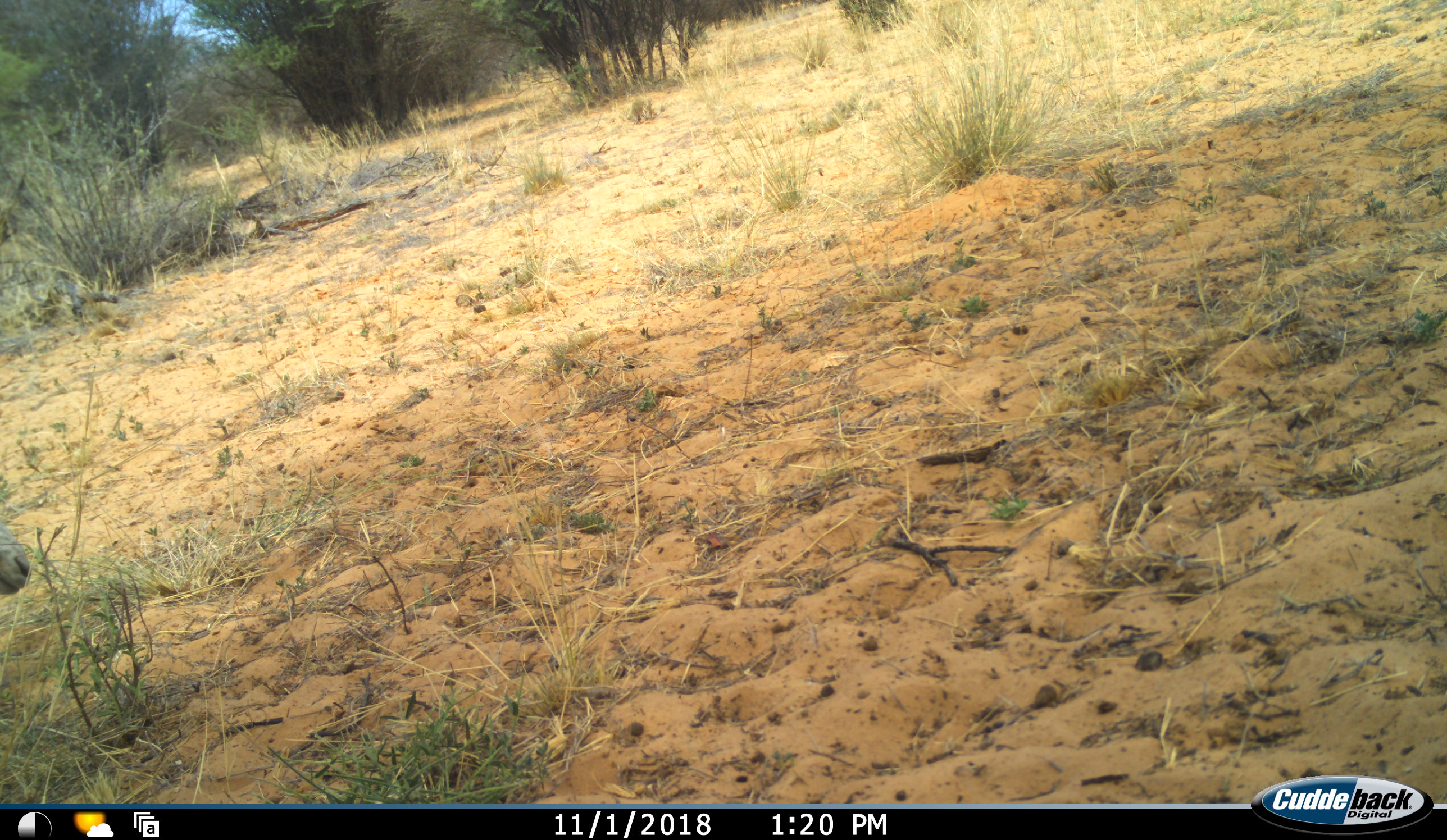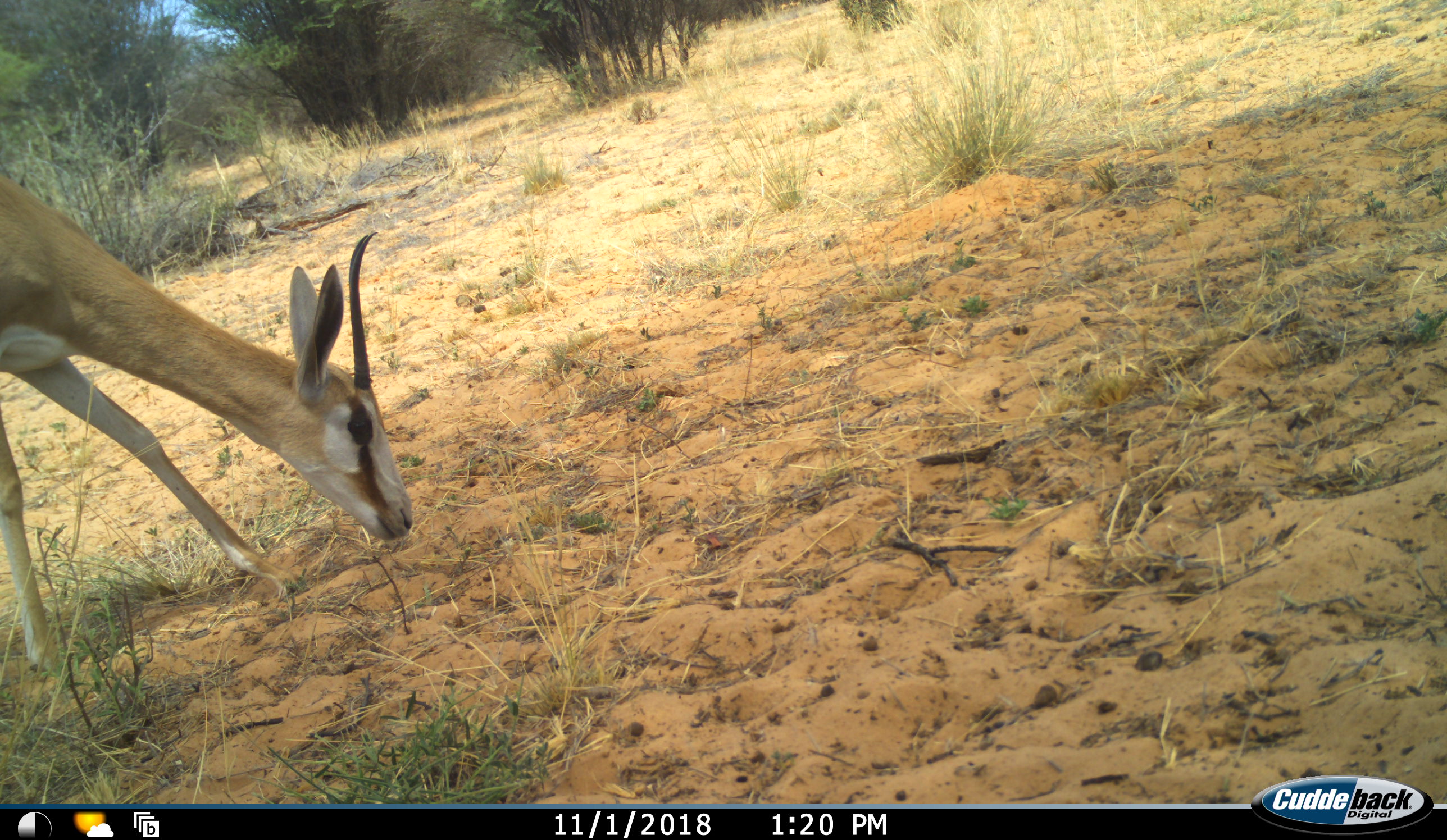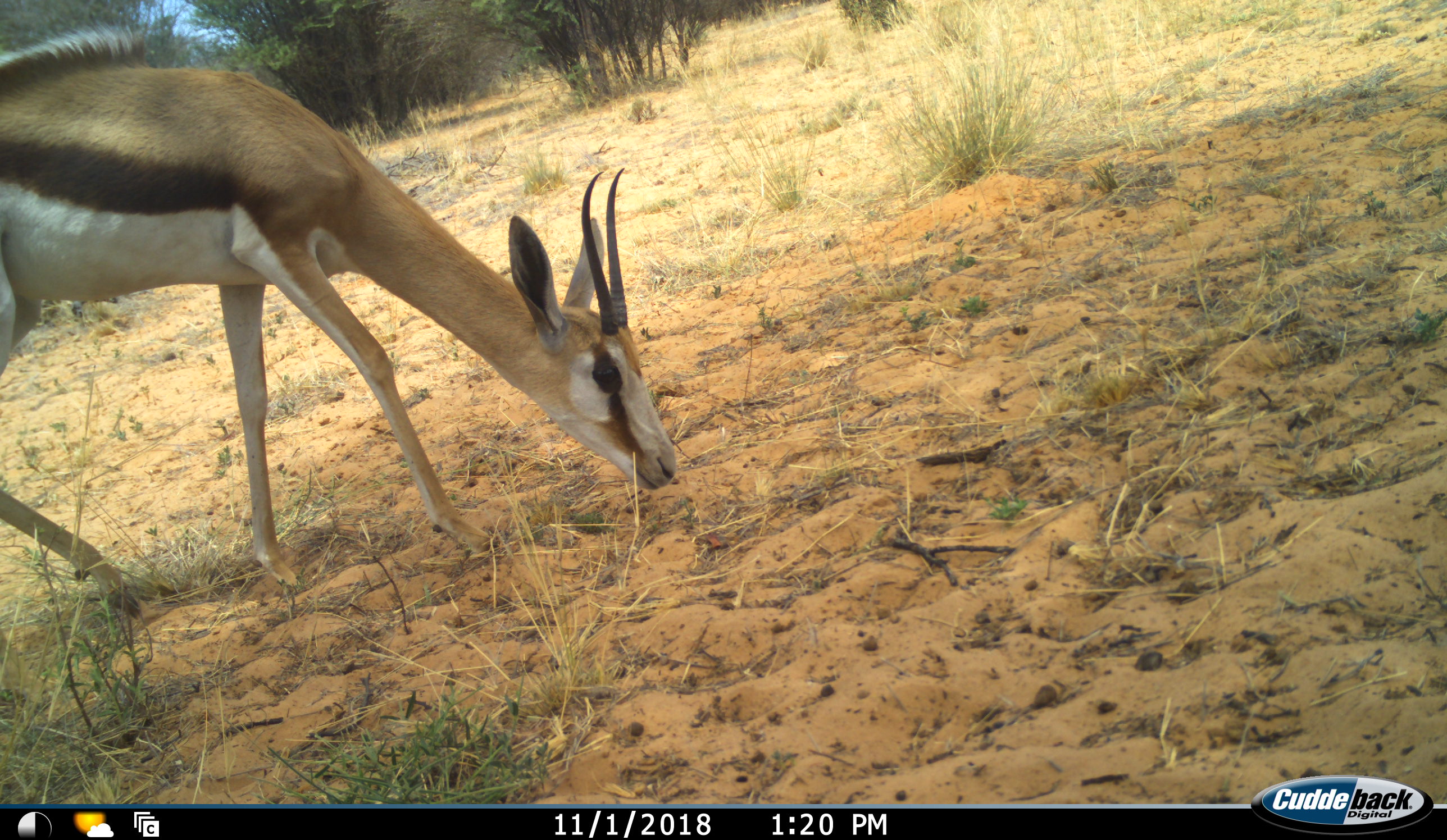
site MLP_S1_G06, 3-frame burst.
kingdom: Animalia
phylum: Chordata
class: Mammalia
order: Artiodactyla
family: Bovidae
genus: Antidorcas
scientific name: Antidorcas marsupialis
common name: springbok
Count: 1.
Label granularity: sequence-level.